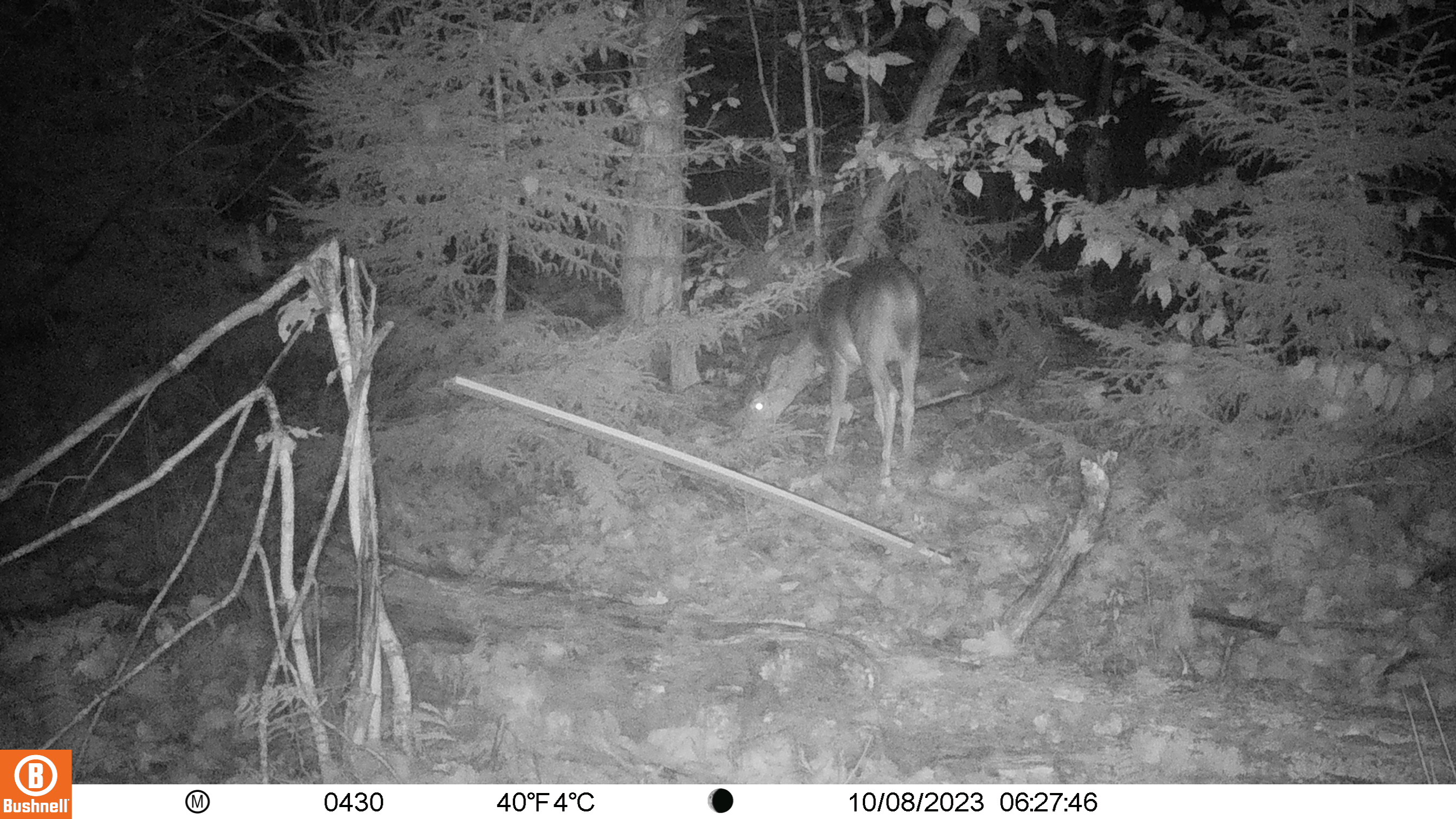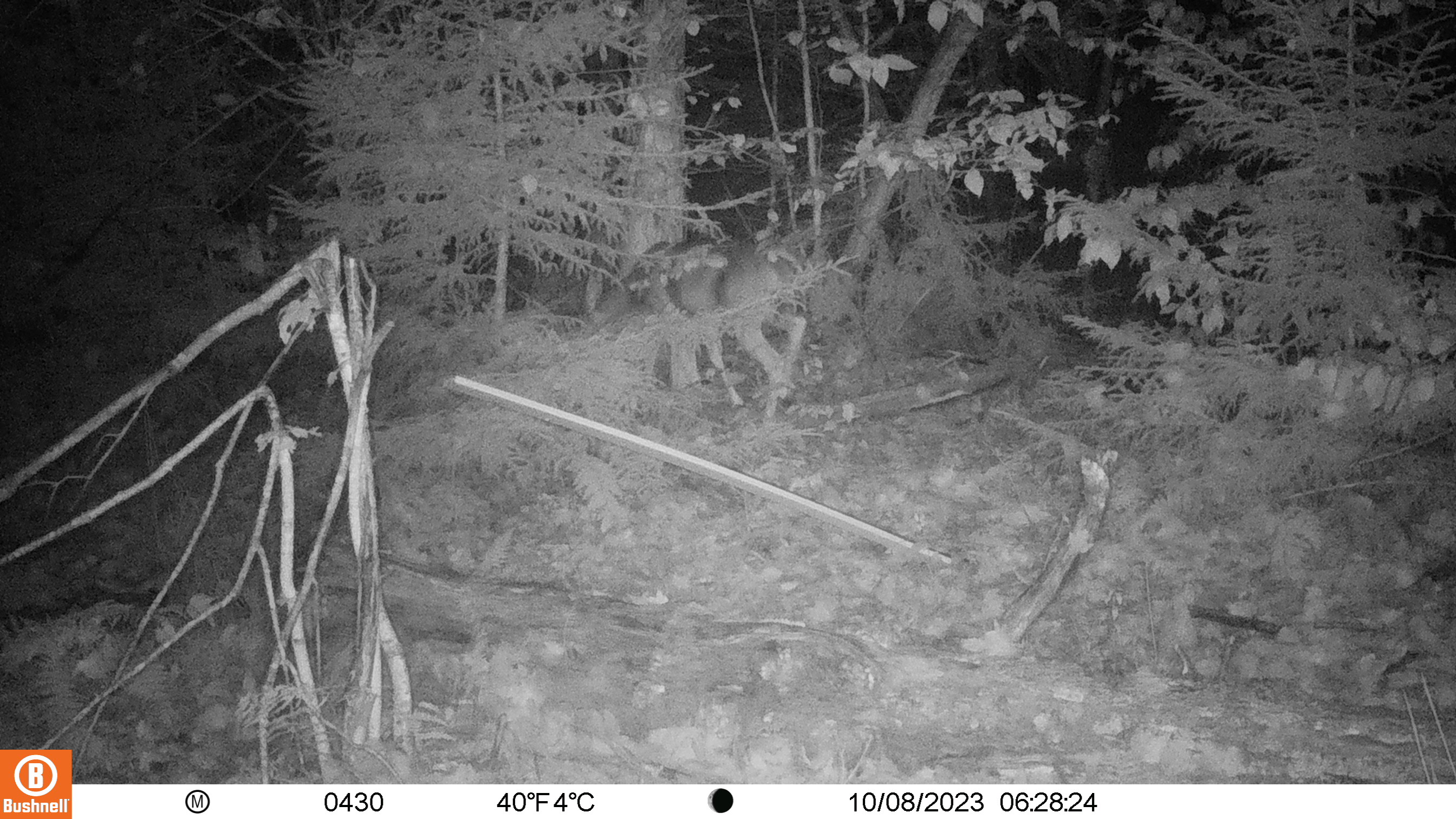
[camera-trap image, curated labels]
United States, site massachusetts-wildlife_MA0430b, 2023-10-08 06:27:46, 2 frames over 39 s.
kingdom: Animalia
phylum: Chordata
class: Mammalia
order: Artiodactyla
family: Cervidae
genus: Odocoileus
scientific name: Odocoileus virginianus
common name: white-tailed deer